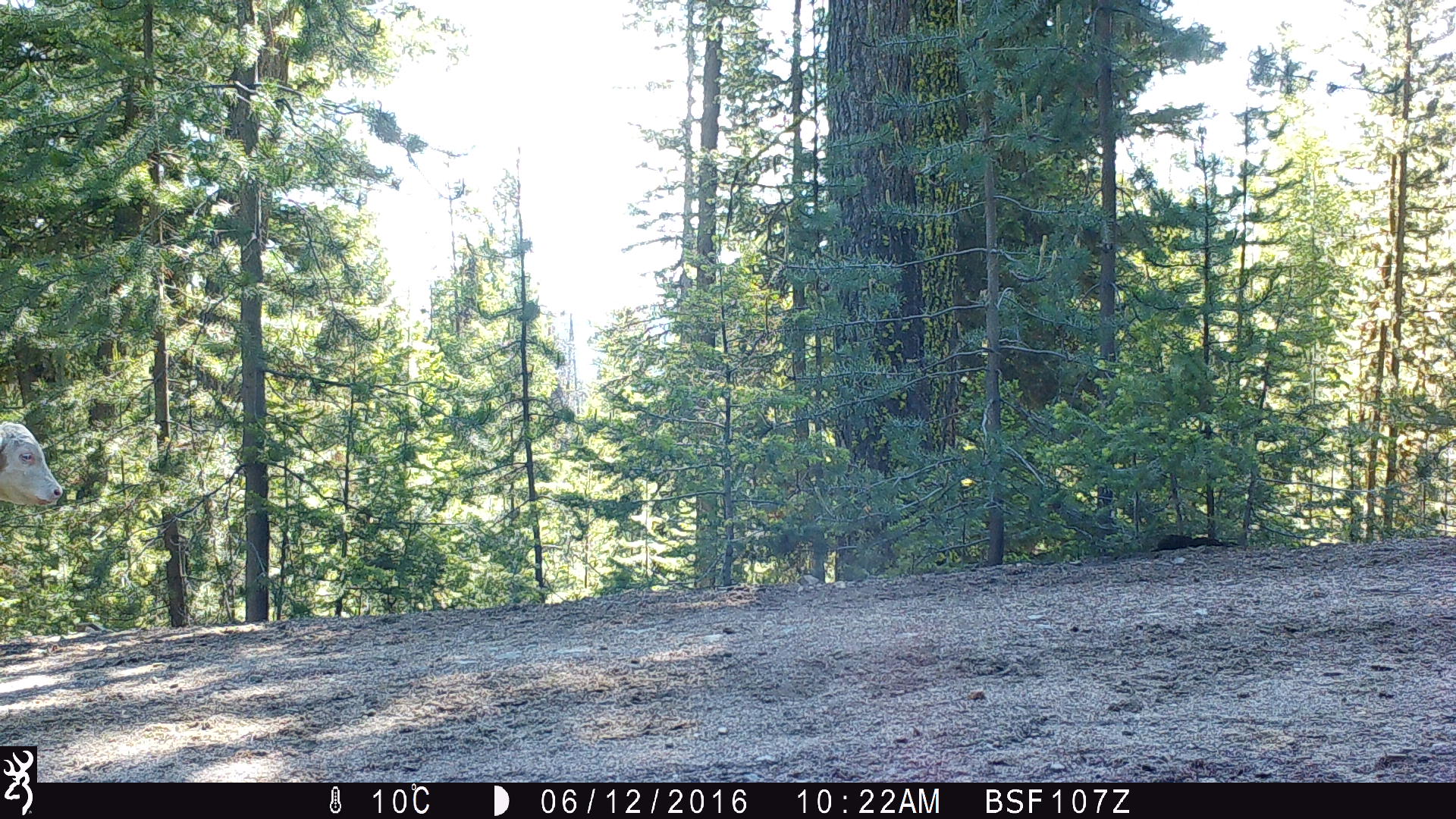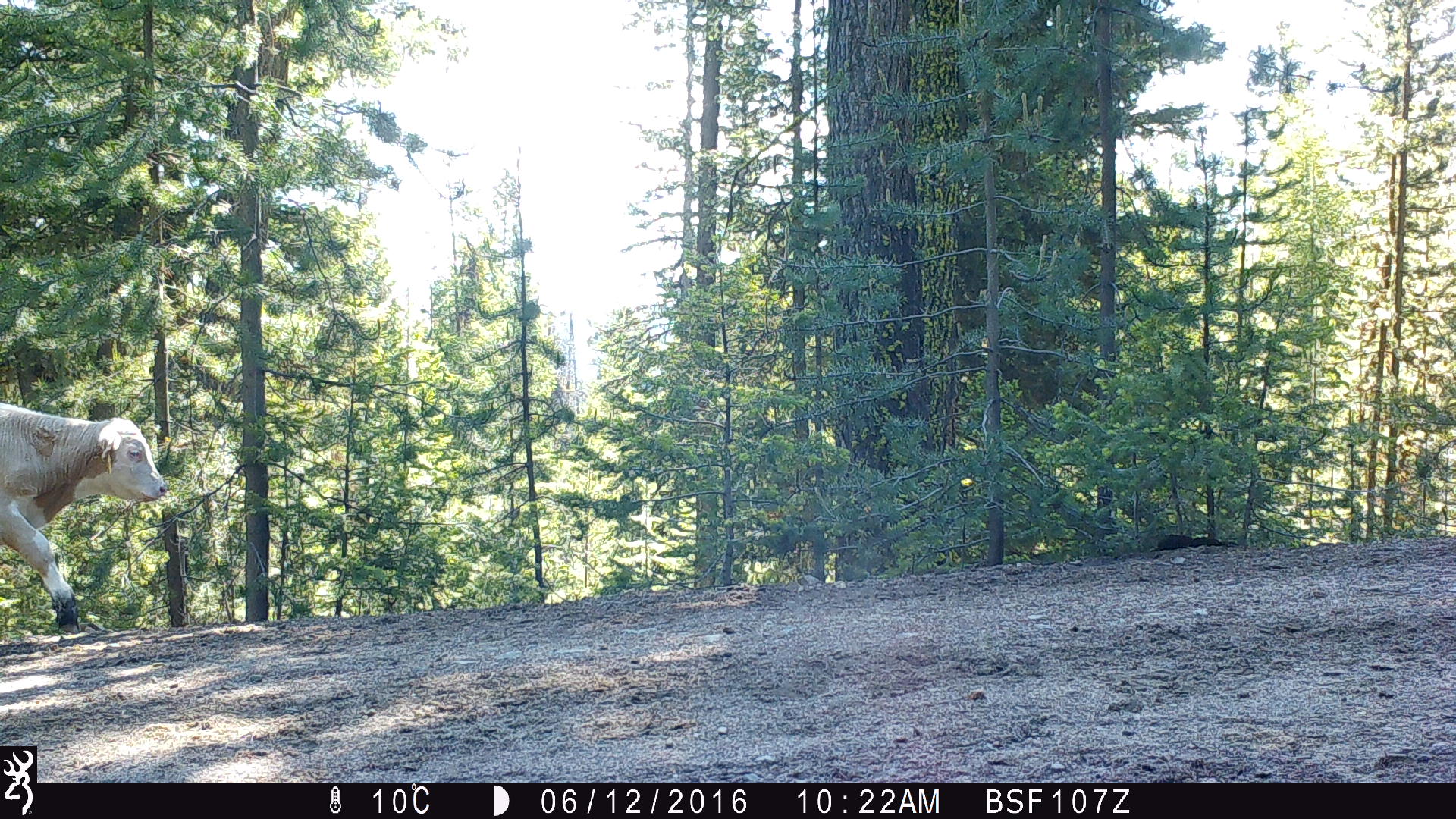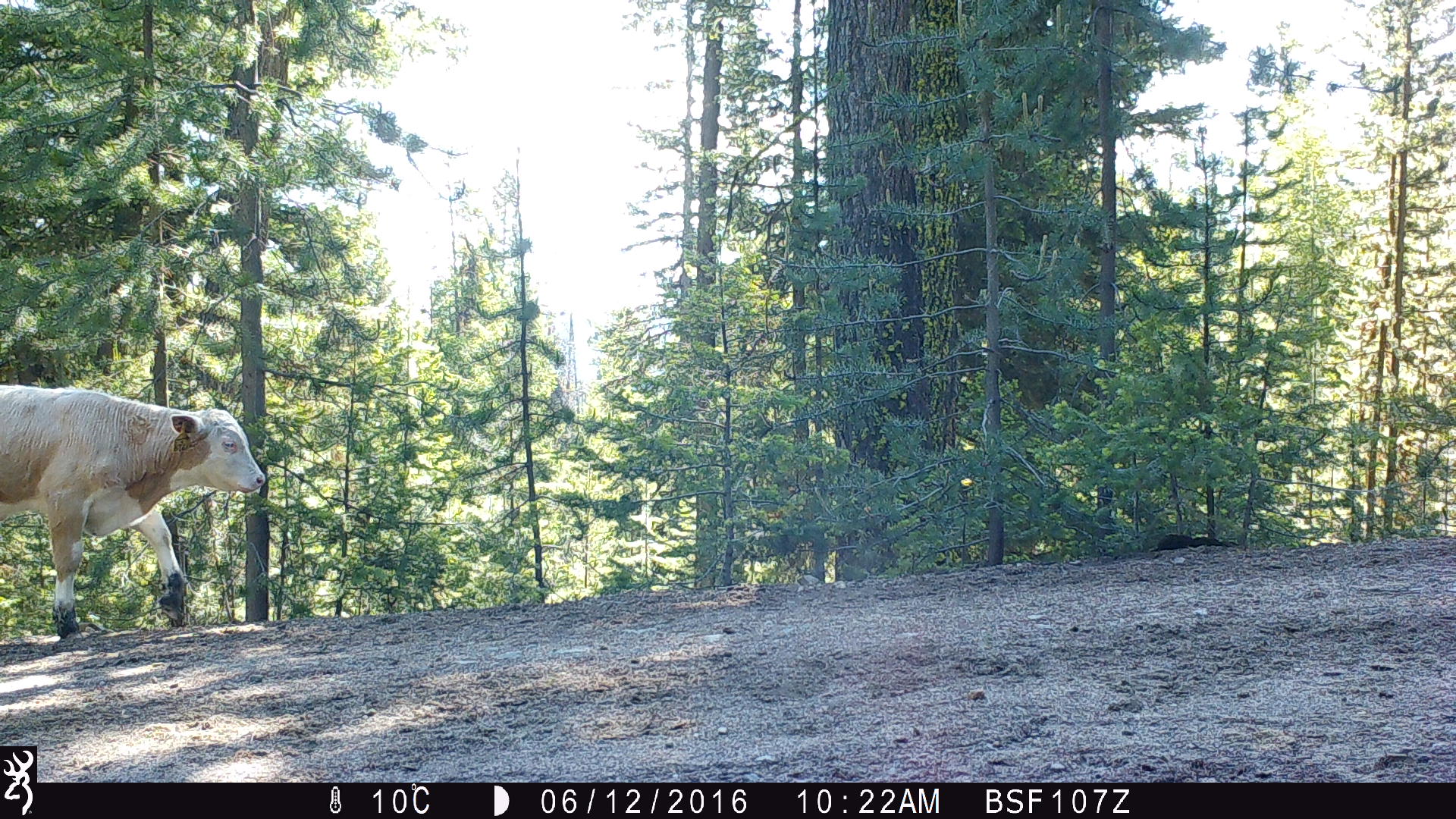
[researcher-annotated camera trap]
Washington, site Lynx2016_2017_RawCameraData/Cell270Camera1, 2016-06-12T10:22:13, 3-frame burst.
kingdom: Animalia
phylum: Chordata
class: Mammalia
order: Artiodactyla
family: Bovidae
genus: Bos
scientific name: Bos taurus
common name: domestic cattle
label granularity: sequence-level